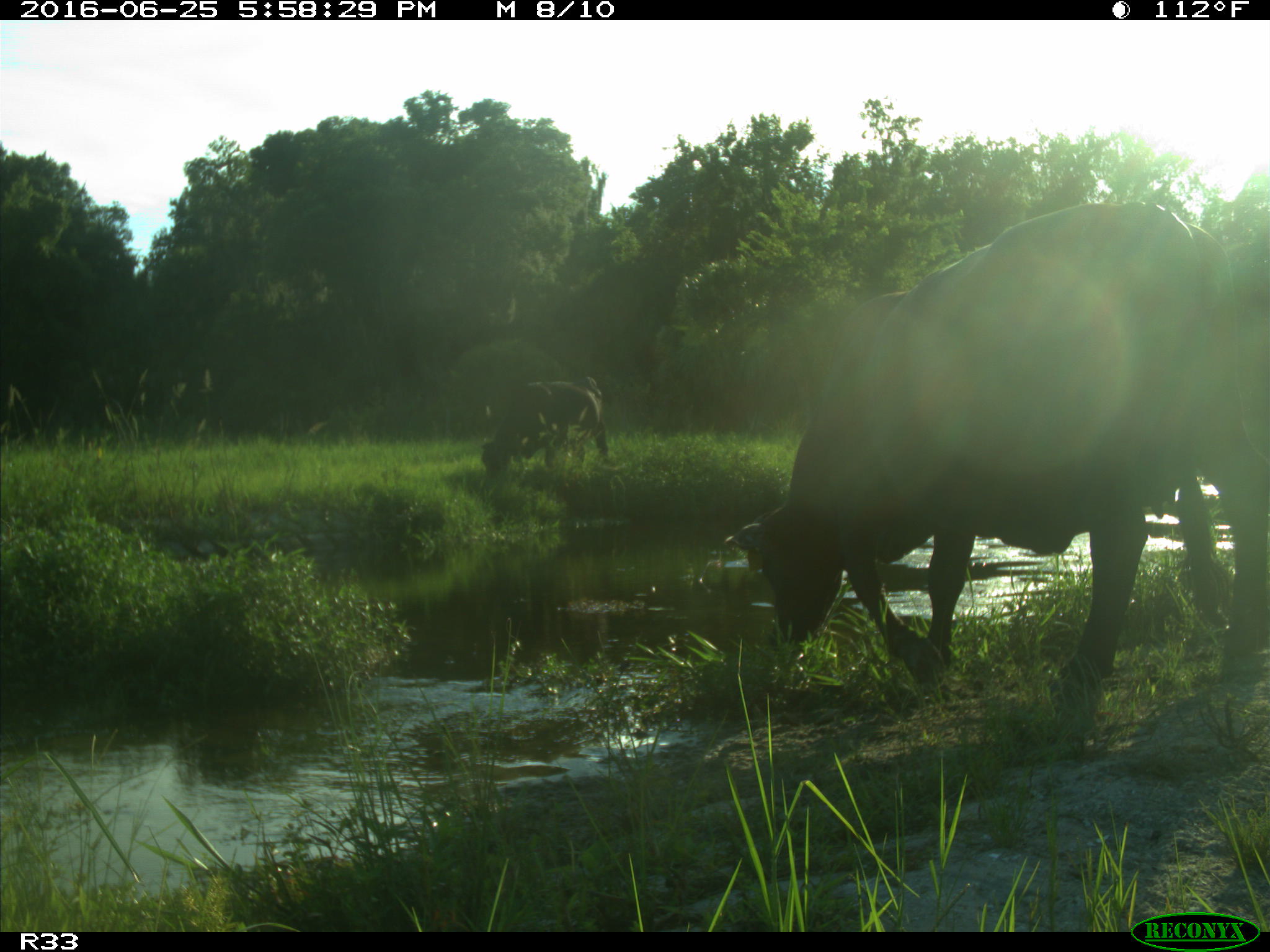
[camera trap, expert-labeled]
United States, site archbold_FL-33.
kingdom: Animalia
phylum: Chordata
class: Mammalia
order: Artiodactyla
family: Bovidae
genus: Bos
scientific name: Bos taurus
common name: domestic cow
Bos taurus (domestic cow).